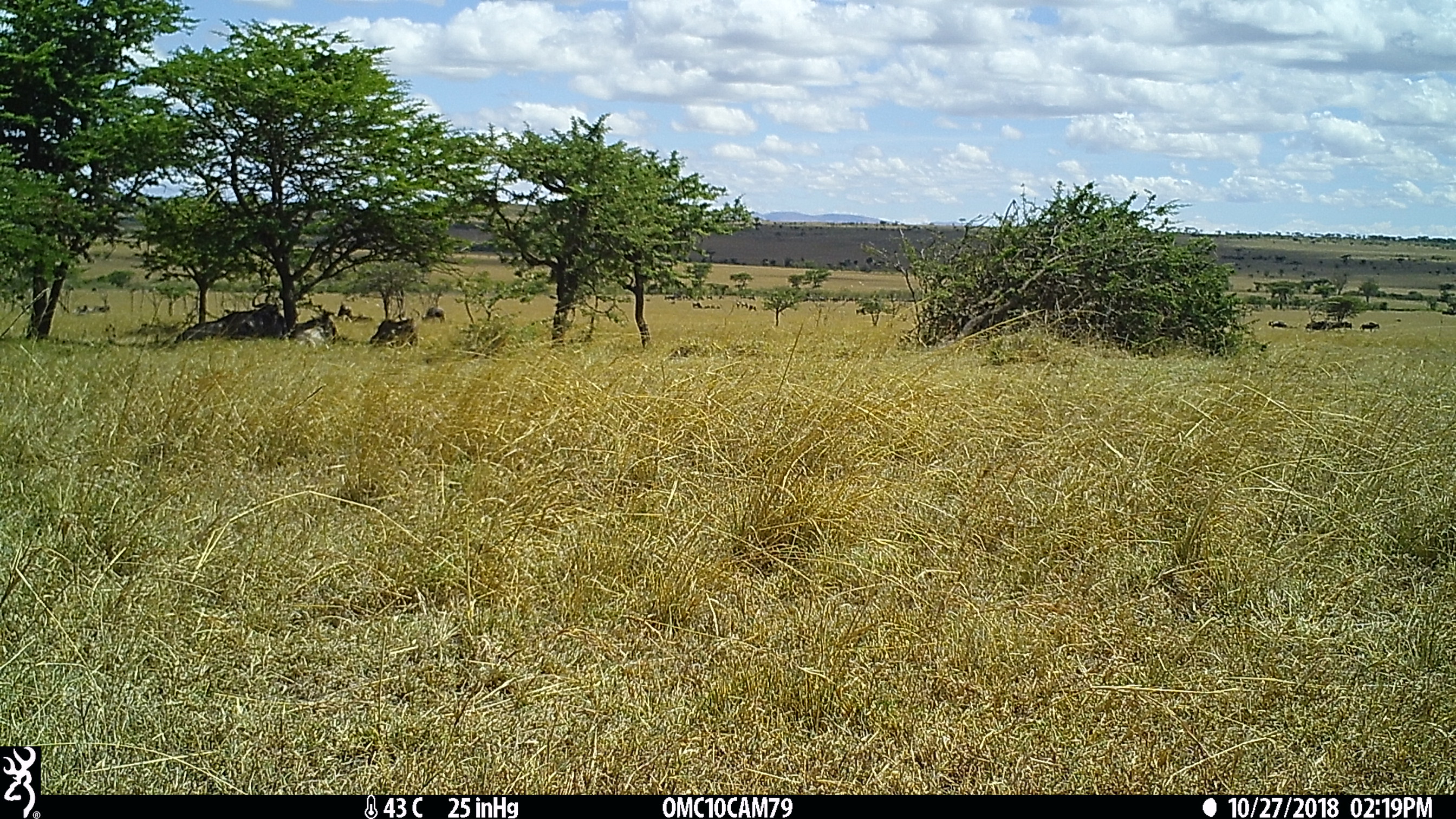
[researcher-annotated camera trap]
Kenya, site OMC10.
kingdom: Animalia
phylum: Chordata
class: Mammalia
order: Artiodactyla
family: Bovidae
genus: Connochaetes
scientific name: Connochaetes taurinus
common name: blue wildebeest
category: wildebeest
Wildebeest (blue wildebeest) (Connochaetes taurinus).